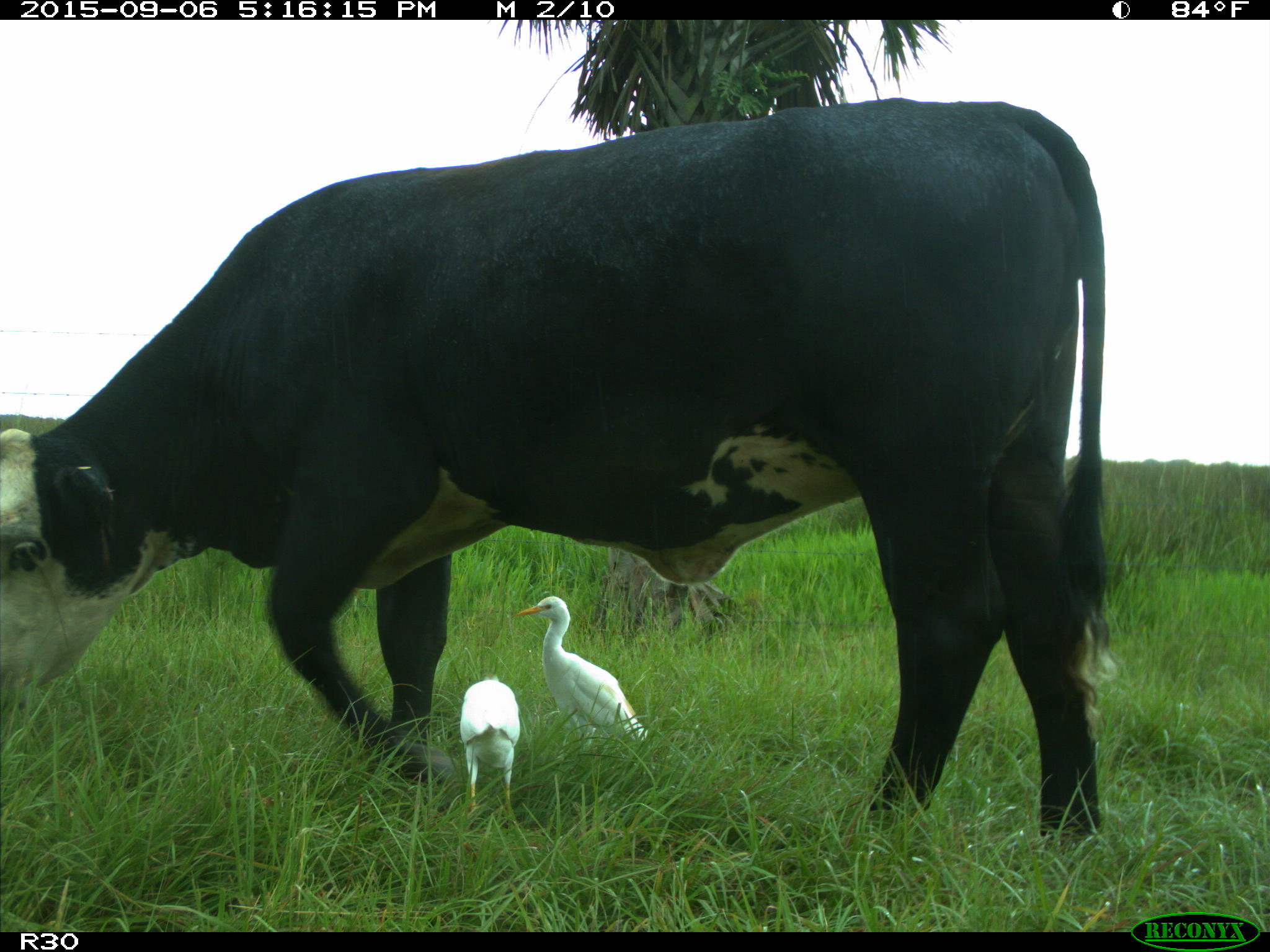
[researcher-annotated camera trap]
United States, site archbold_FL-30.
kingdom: Animalia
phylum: Chordata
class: Mammalia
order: Artiodactyla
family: Bovidae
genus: Bos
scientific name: Bos taurus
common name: domestic cow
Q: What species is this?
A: Bos taurus (domestic cow).